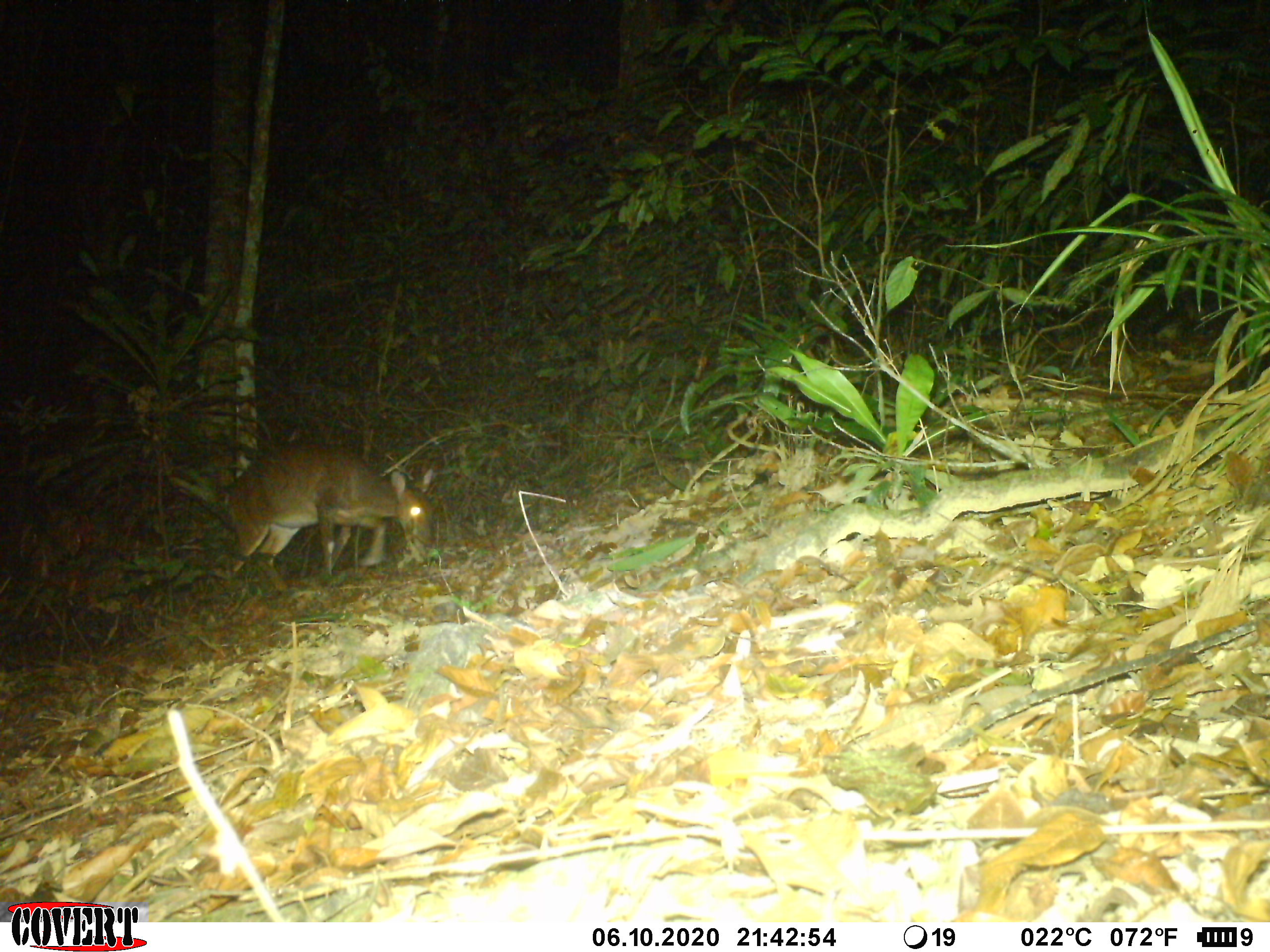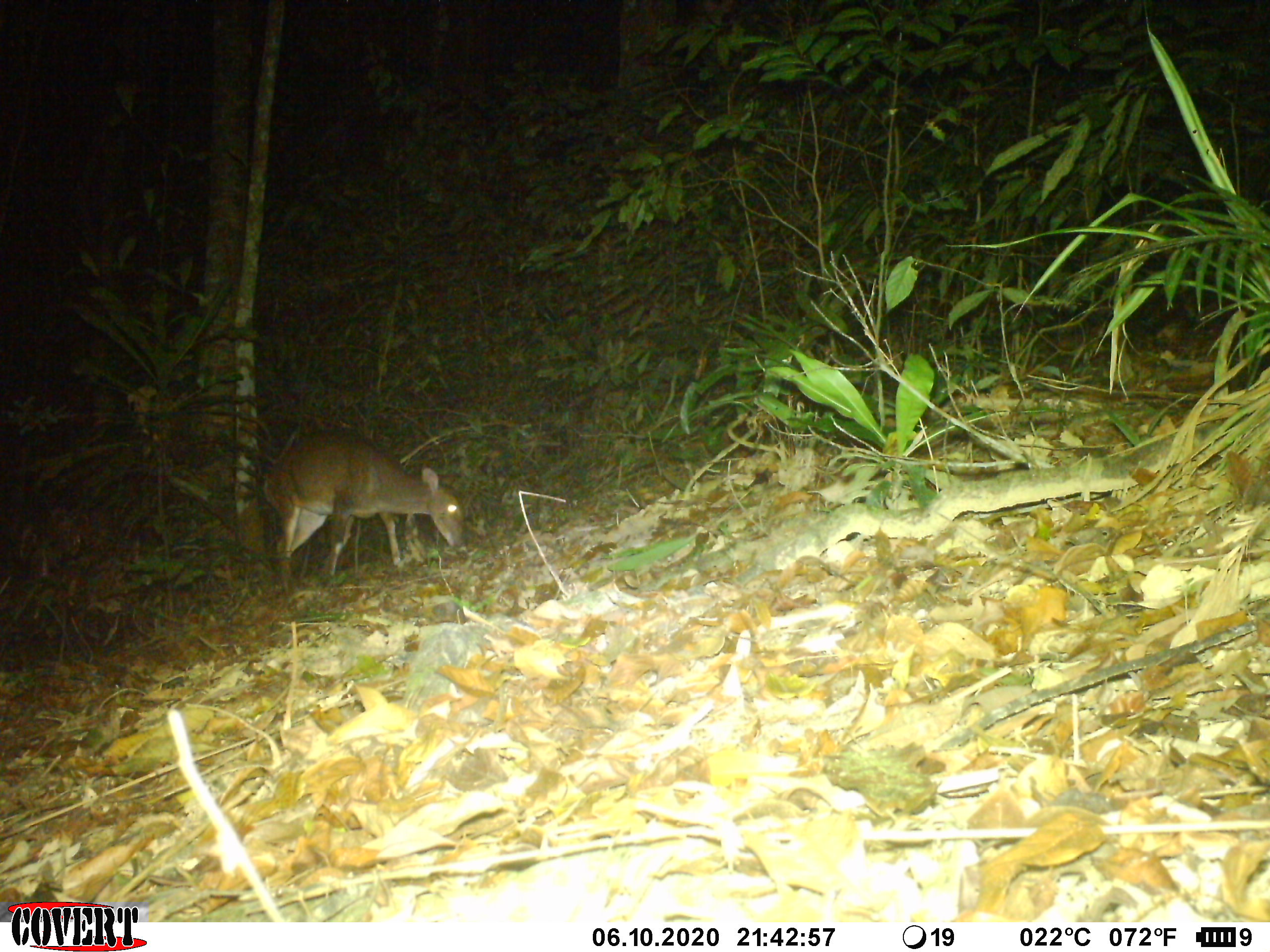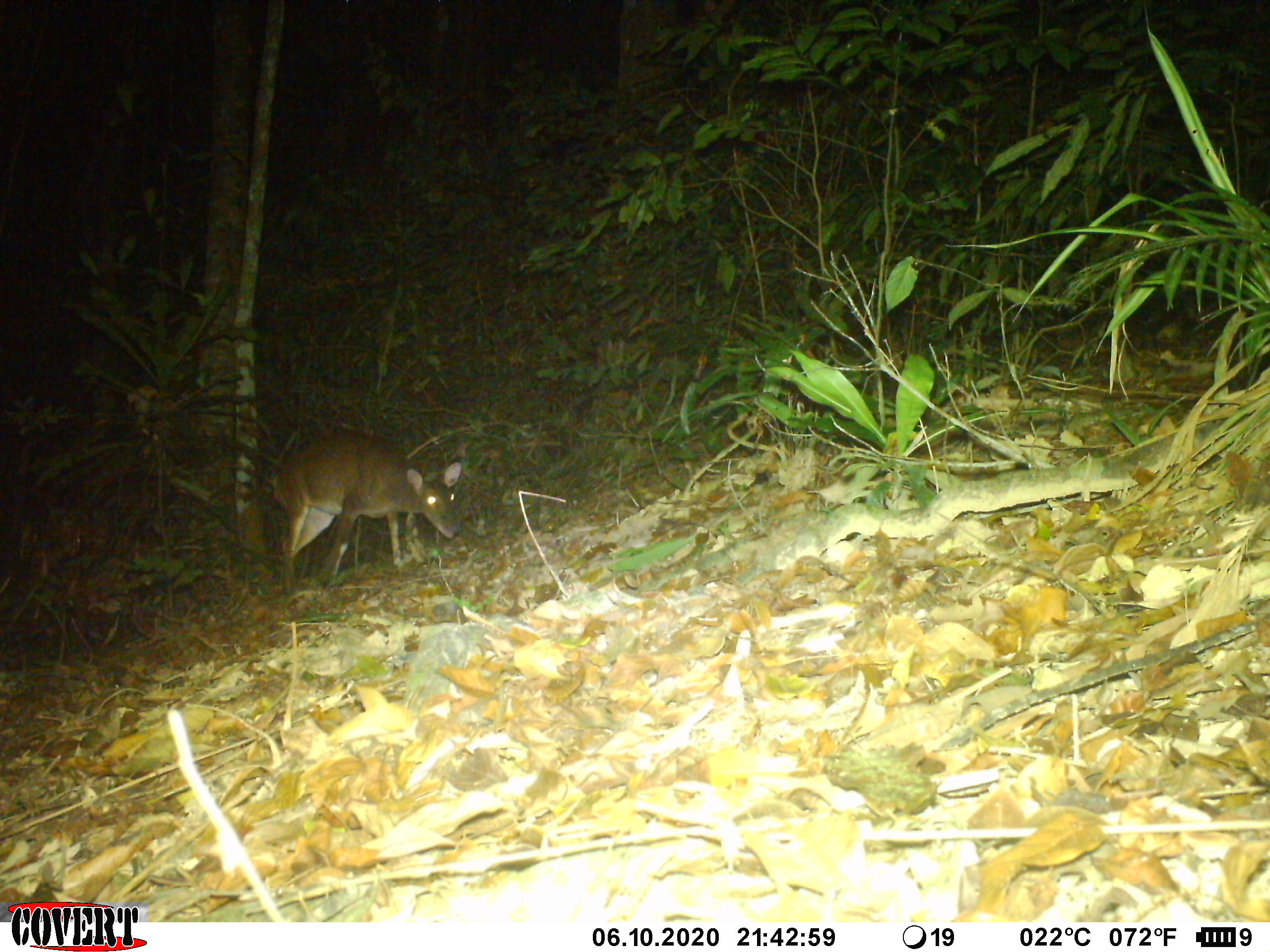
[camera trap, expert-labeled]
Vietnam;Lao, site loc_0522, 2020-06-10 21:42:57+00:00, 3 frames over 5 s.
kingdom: Animalia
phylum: Chordata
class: Mammalia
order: Artiodactyla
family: Cervidae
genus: Muntiacus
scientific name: Muntiacus vuquangensis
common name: large-antlered muntjac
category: large antlered muntjac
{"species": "large antlered muntjac (large-antlered muntjac) (Muntiacus vuquangensis)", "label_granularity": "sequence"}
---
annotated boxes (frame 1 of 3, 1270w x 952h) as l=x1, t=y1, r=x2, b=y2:
large antlered muntjac: l=227, t=441, r=434, b=592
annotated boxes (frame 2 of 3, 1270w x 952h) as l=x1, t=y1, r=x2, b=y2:
large antlered muntjac: l=262, t=431, r=463, b=591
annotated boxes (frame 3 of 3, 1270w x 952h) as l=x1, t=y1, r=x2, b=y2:
large antlered muntjac: l=272, t=432, r=462, b=590